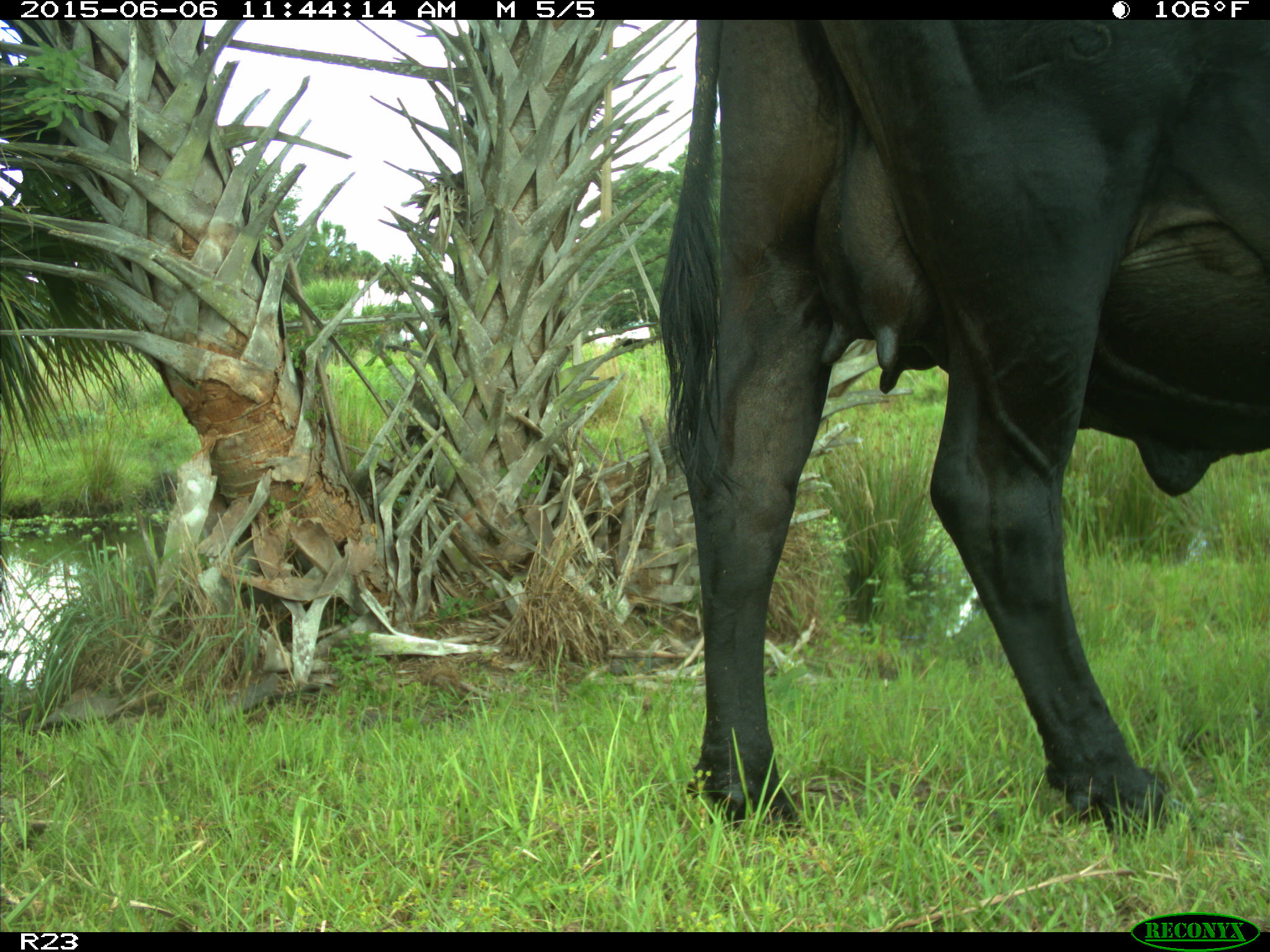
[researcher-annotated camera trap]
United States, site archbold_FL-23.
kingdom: Animalia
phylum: Chordata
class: Mammalia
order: Artiodactyla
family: Bovidae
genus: Bos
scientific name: Bos taurus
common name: domestic cow